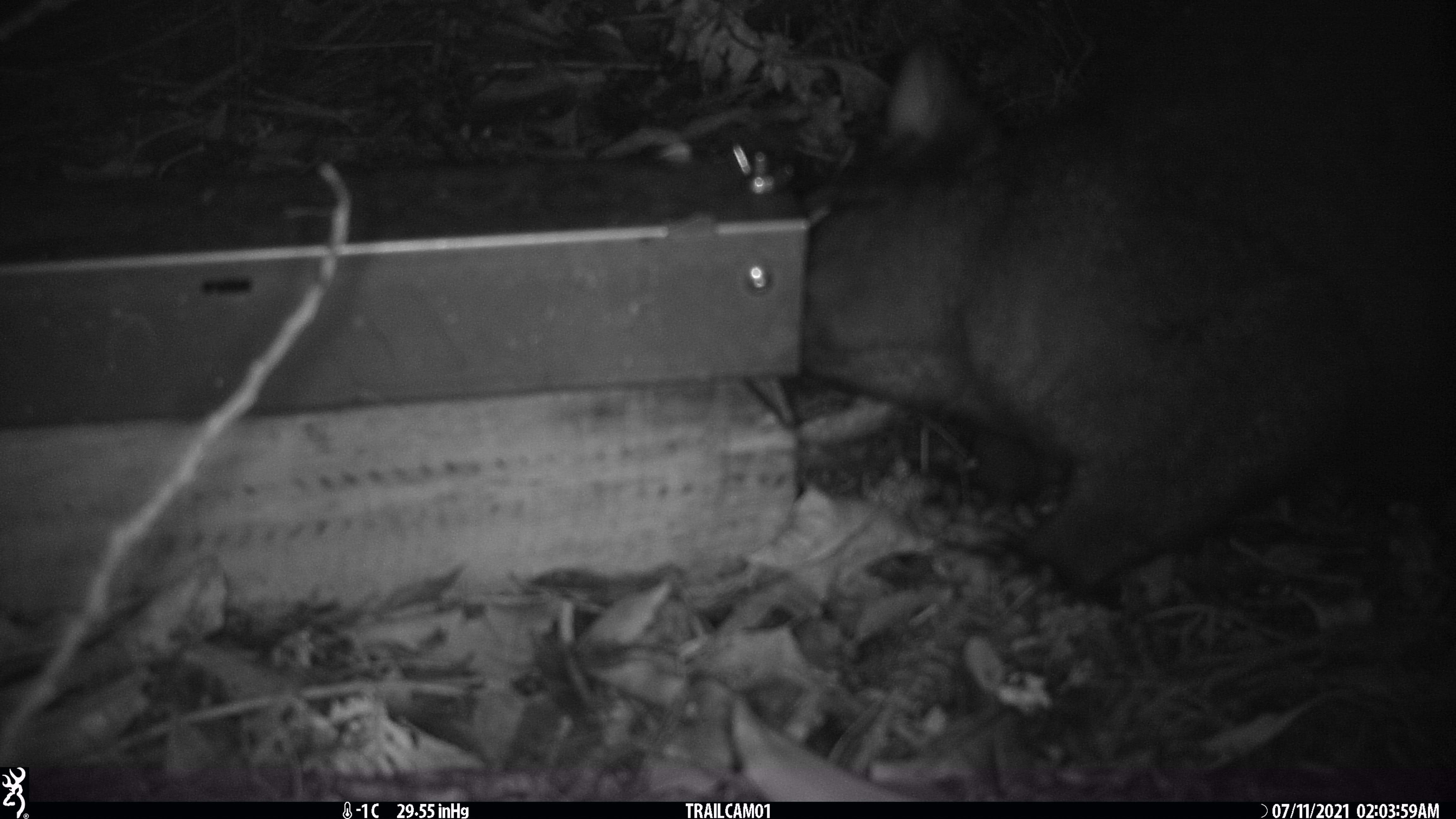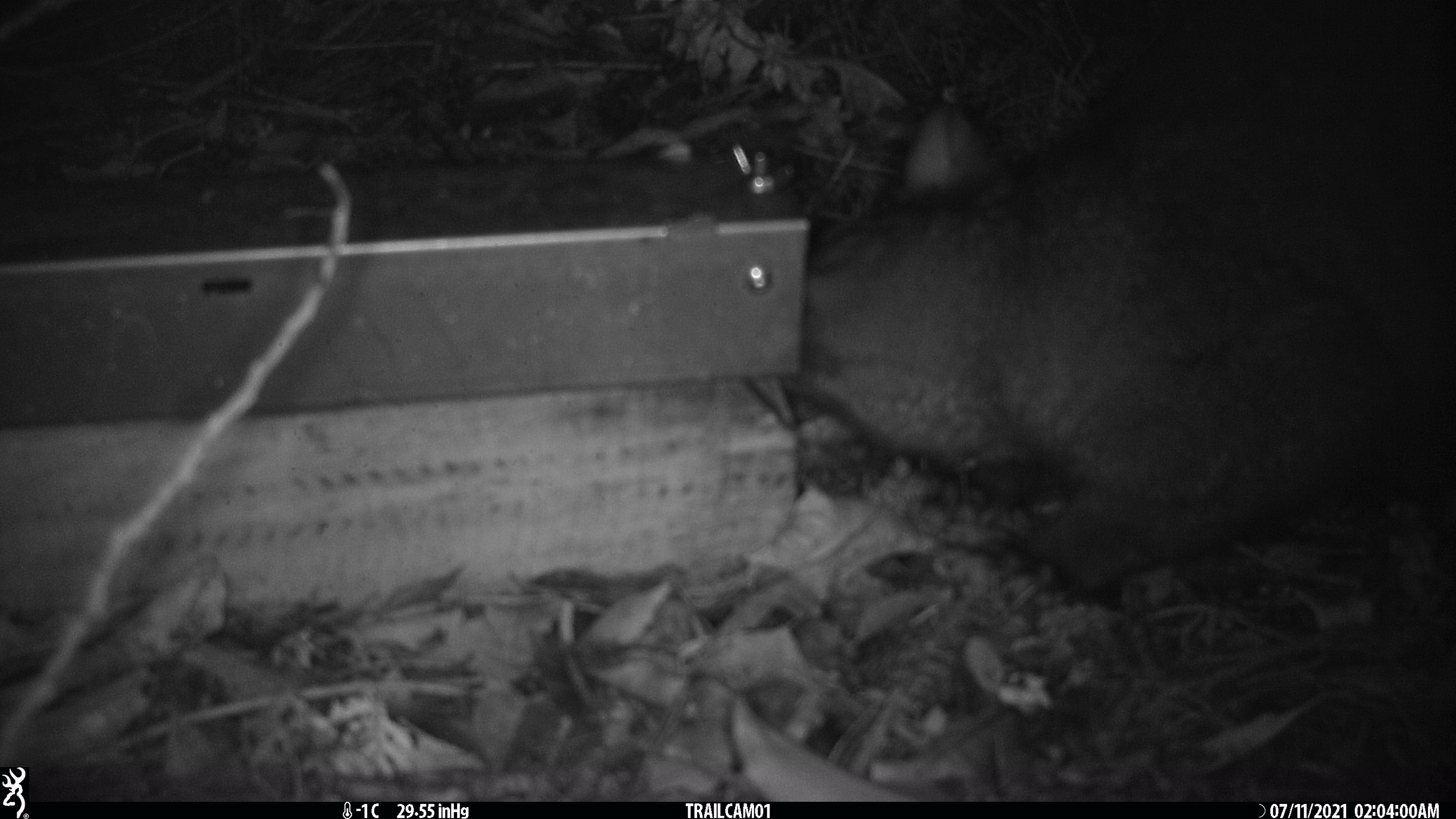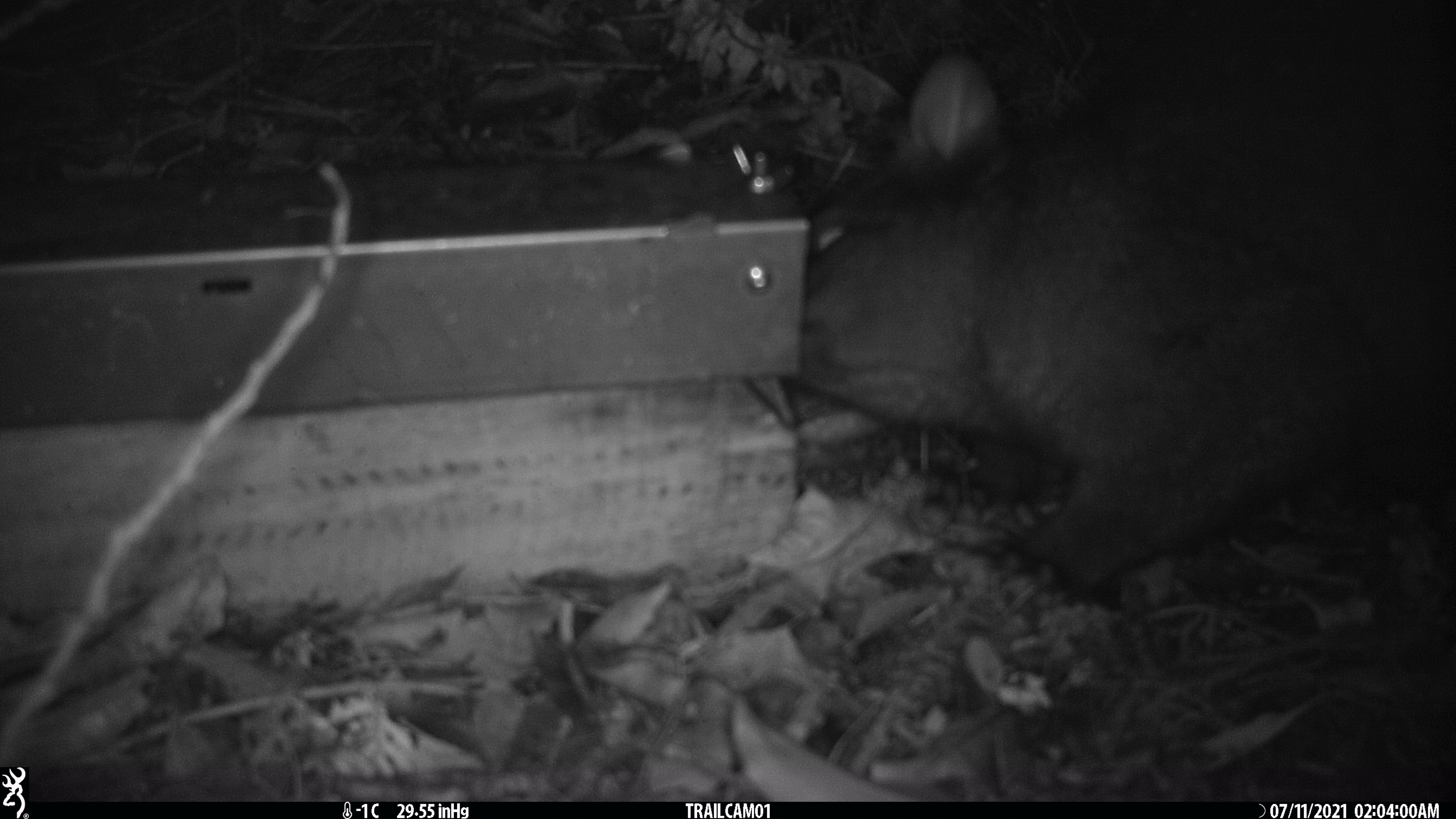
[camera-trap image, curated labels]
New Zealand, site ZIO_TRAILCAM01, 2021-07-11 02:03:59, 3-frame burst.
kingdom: Animalia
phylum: Chordata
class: Mammalia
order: Diprotodontia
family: Phalangeridae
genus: Trichosurus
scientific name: Trichosurus vulpecula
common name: common brushtail possum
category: possum